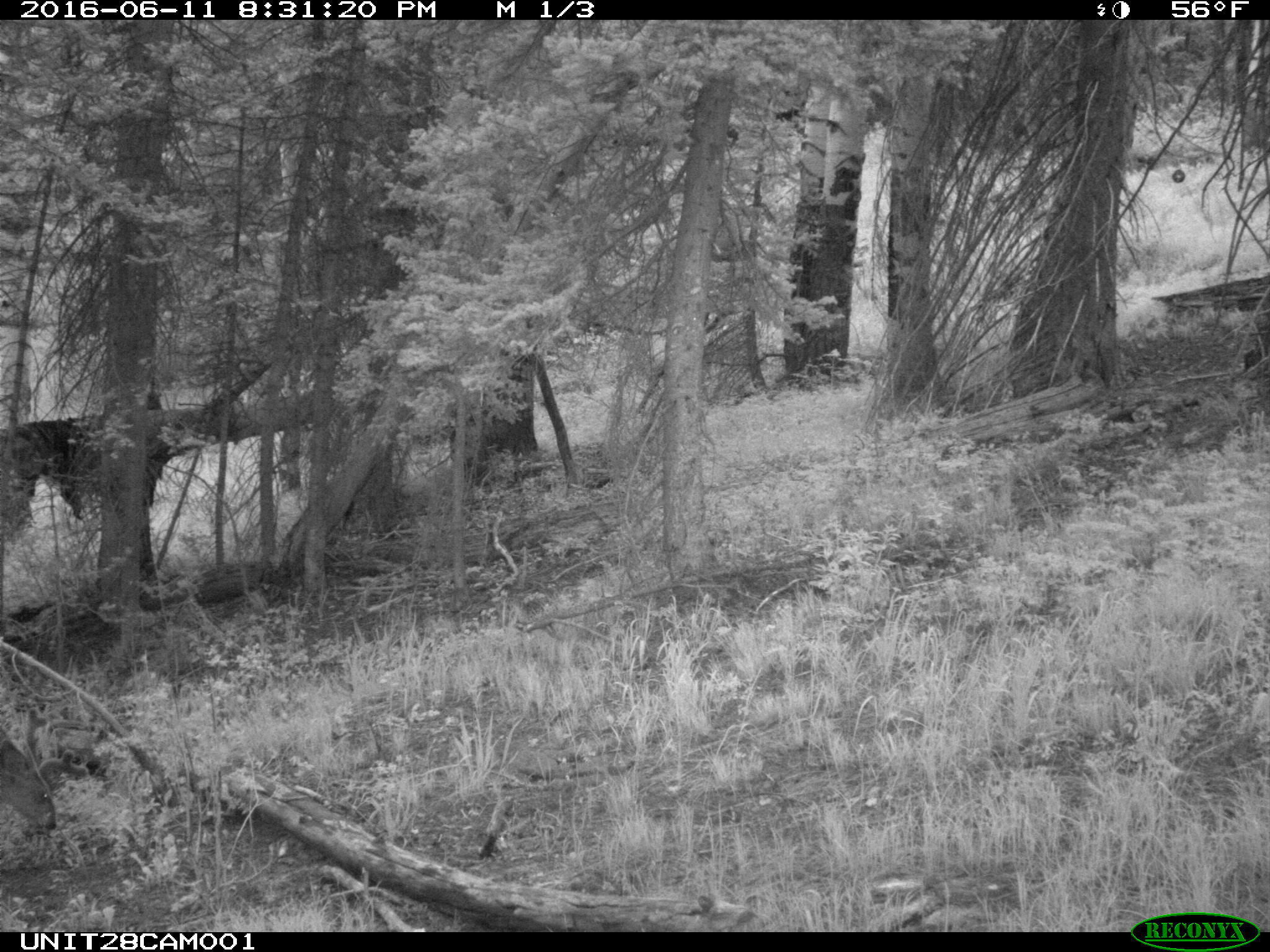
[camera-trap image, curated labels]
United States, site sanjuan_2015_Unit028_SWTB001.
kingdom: Animalia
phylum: Chordata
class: Mammalia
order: Artiodactyla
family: Cervidae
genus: Odocoileus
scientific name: Odocoileus hemionus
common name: mule deer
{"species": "Odocoileus hemionus (mule deer)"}